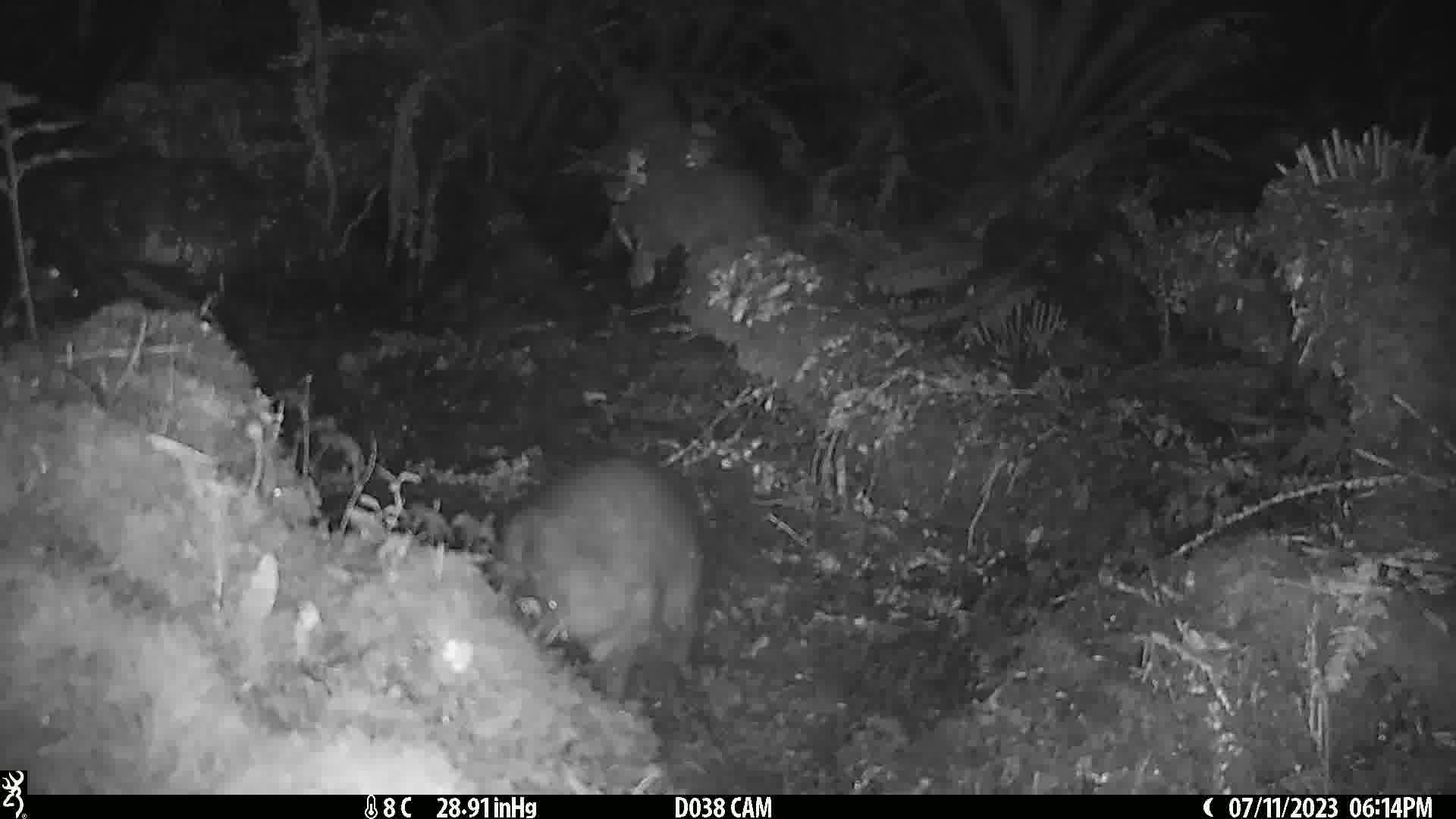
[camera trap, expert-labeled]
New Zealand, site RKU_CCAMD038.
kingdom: Animalia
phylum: Chordata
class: Mammalia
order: Diprotodontia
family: Phalangeridae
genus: Trichosurus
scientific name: Trichosurus vulpecula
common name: common brushtail possum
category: possum